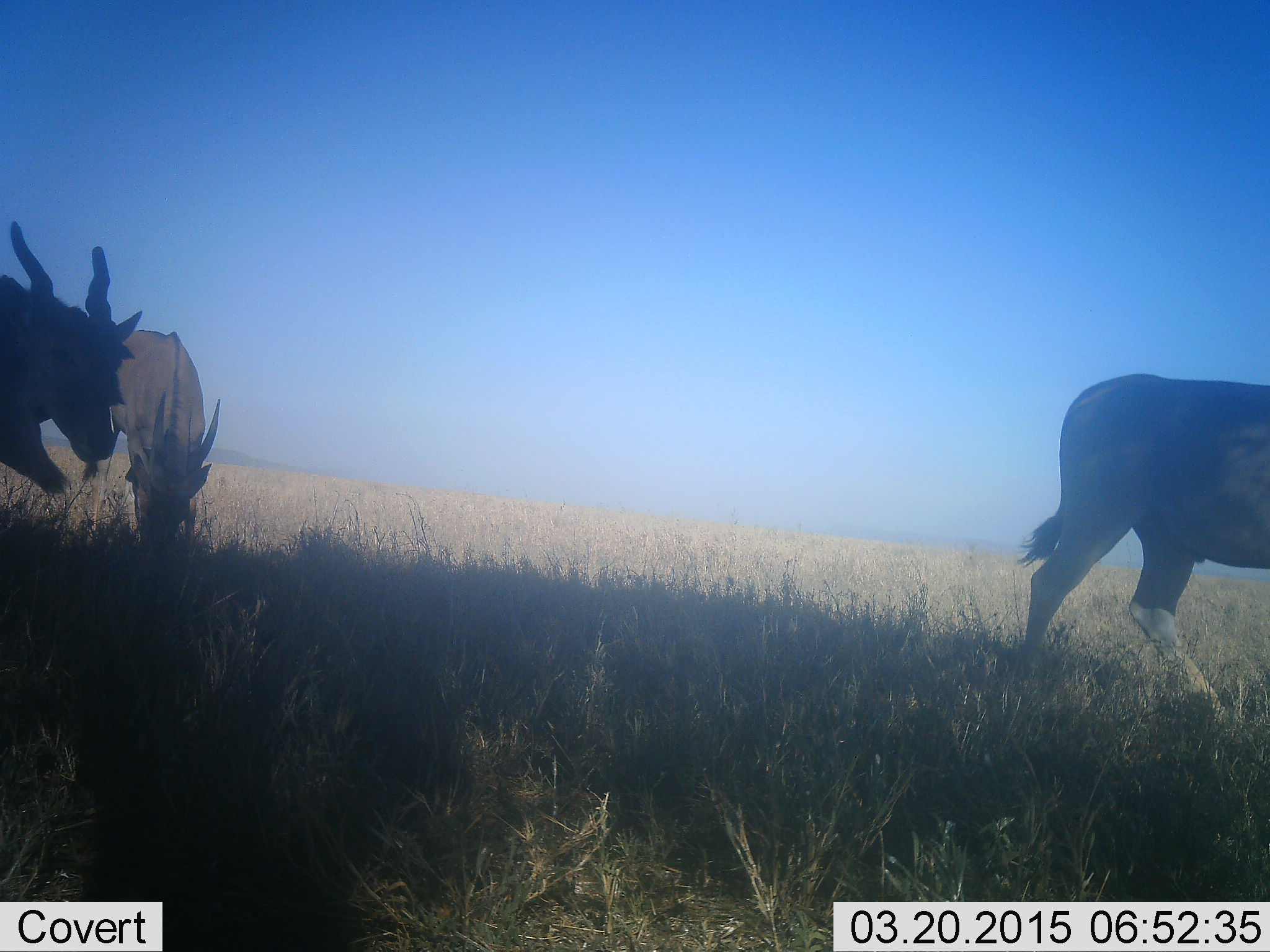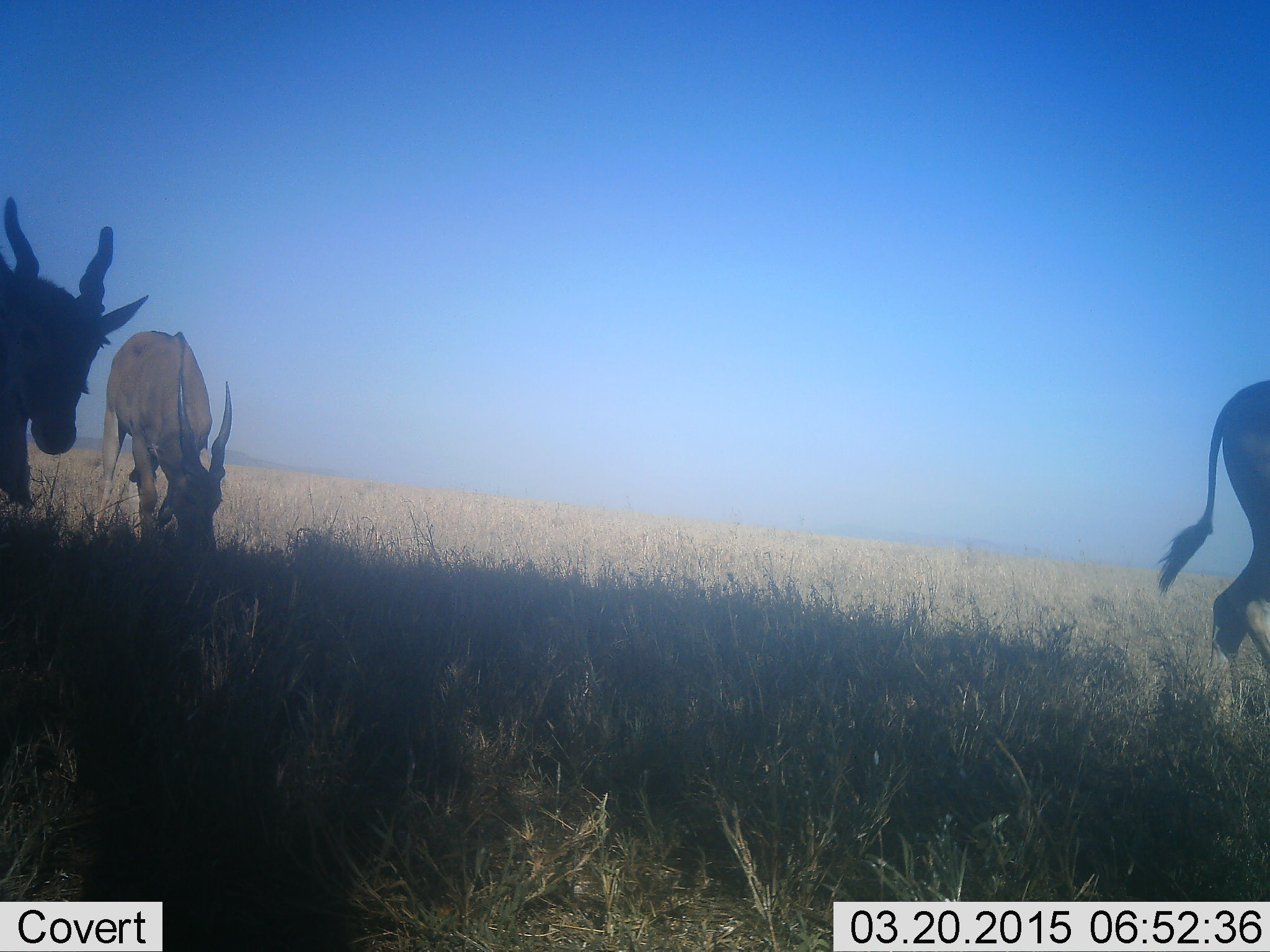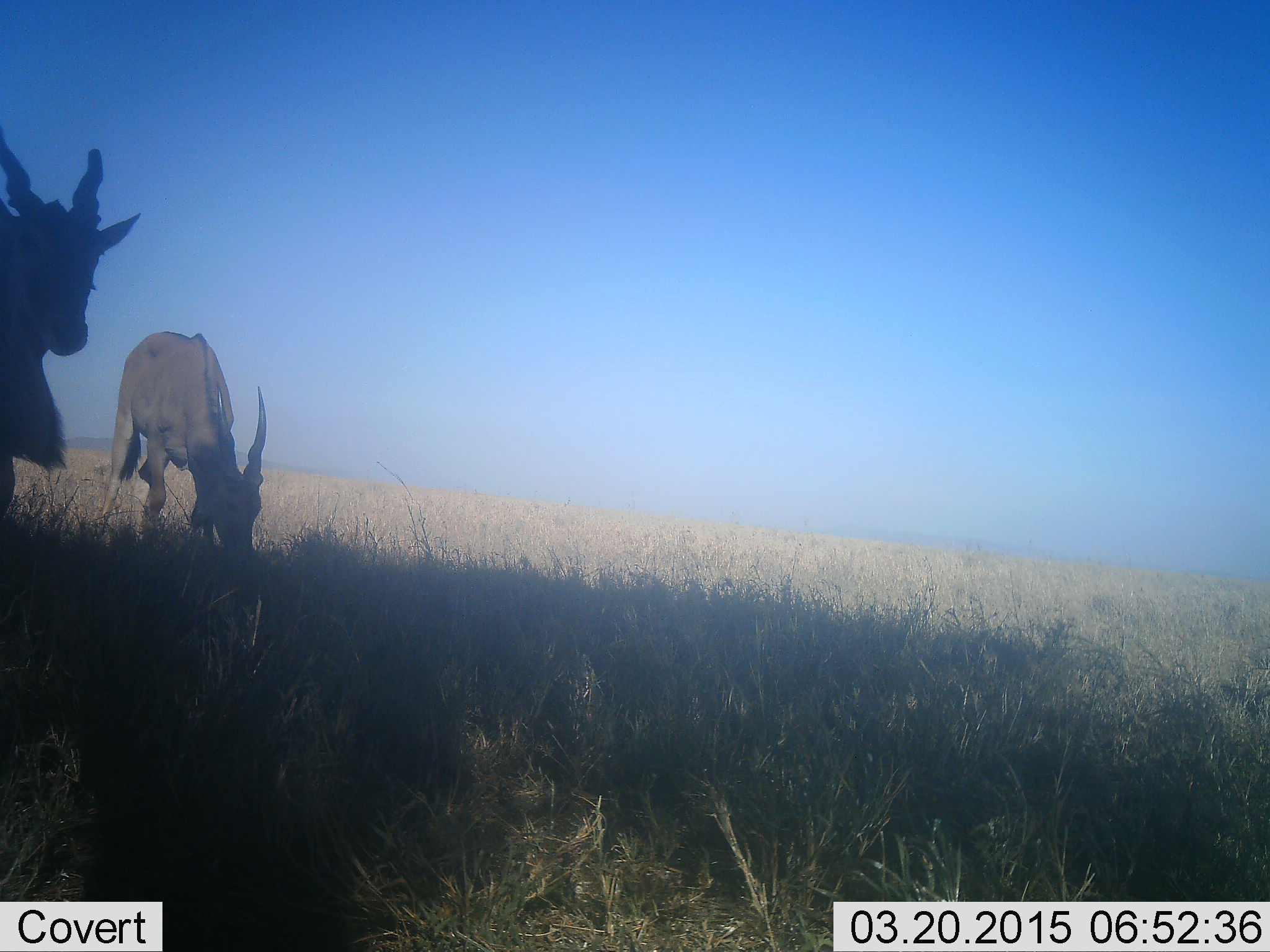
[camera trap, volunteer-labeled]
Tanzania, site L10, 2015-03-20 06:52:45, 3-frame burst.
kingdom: Animalia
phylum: Chordata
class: Mammalia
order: Artiodactyla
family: Bovidae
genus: Tragelaphus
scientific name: Tragelaphus oryx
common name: eland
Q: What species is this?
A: Eland (Tragelaphus oryx).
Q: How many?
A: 3.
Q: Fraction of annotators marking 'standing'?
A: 45%.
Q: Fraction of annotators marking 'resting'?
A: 0%.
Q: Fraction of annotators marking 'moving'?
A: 82%.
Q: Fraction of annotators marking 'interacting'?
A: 0%.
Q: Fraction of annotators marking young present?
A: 0%.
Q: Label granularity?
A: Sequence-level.